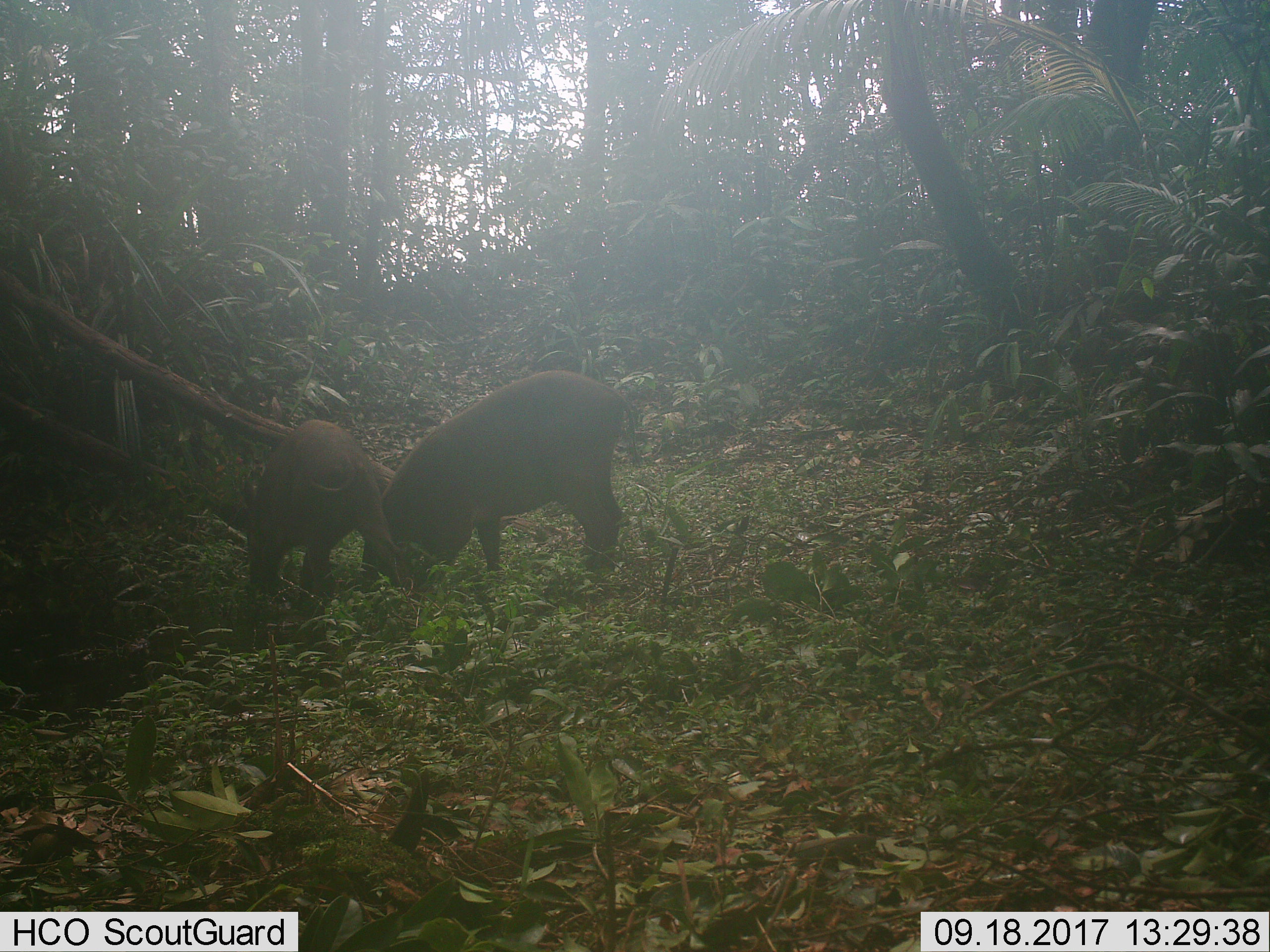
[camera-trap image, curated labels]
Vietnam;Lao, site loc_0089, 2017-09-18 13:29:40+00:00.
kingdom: Animalia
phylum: Chordata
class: Mammalia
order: Artiodactyla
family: Suidae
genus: Sus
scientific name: Sus scrofa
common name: eurasian wild pig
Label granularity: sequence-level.